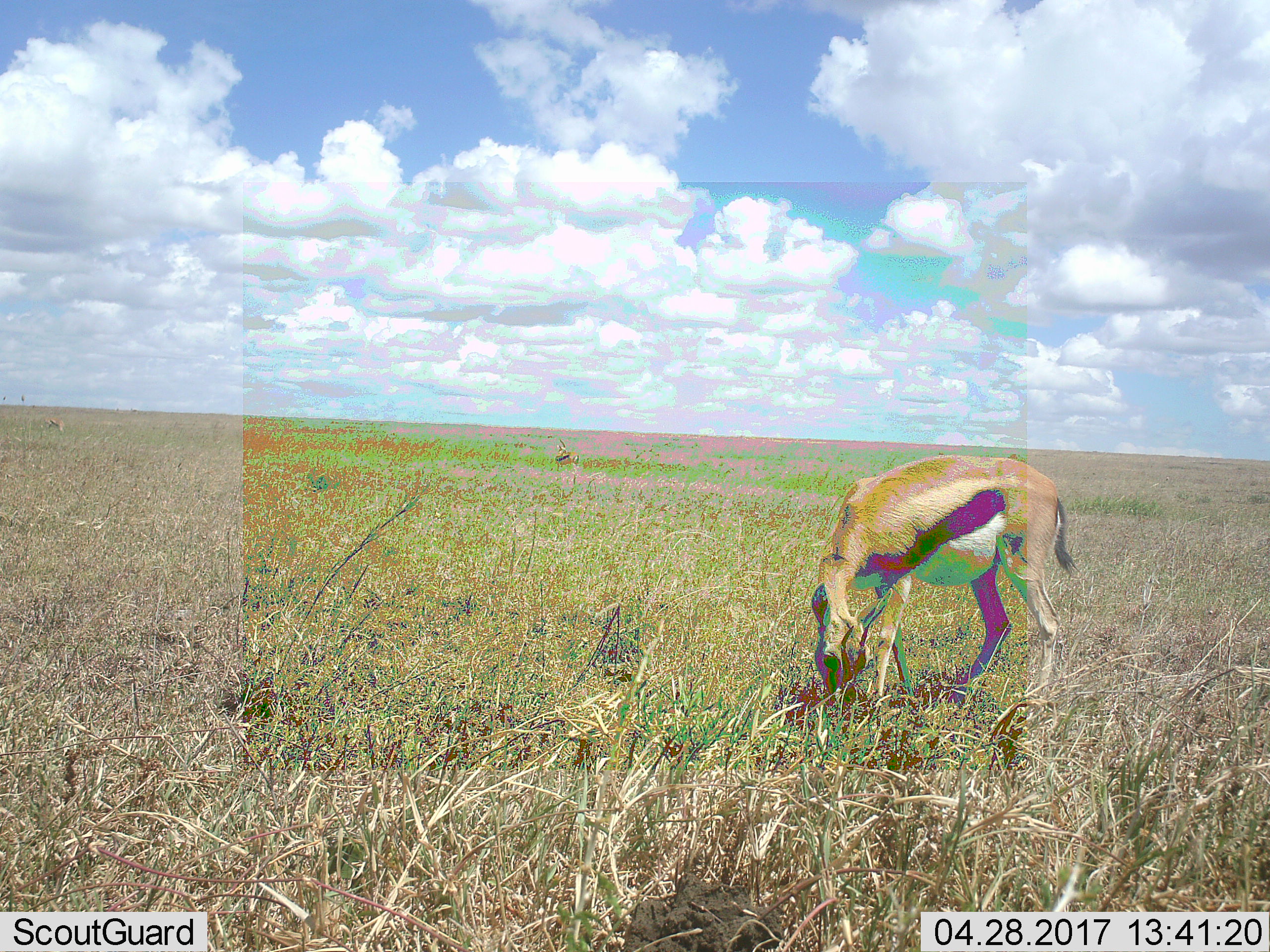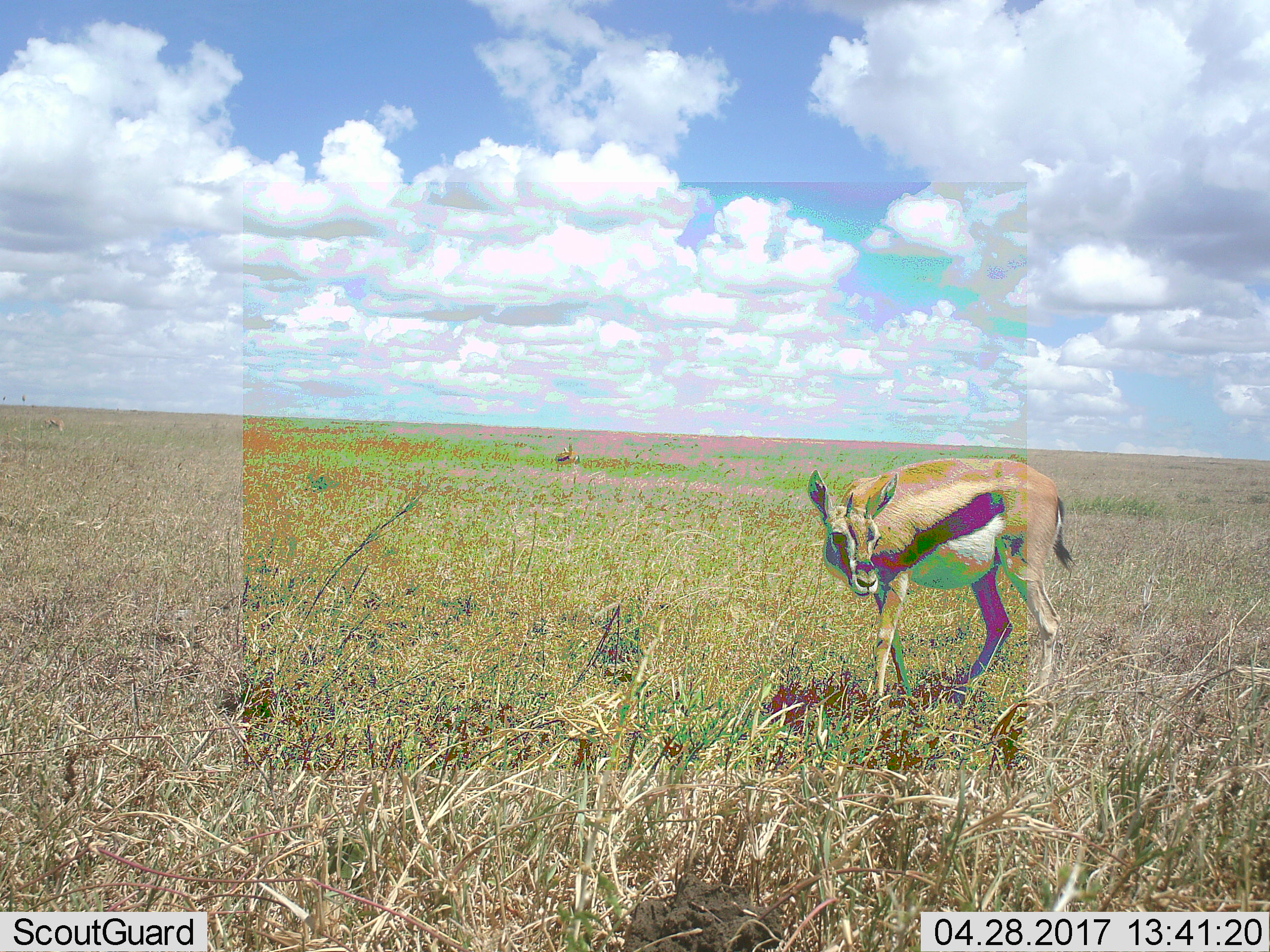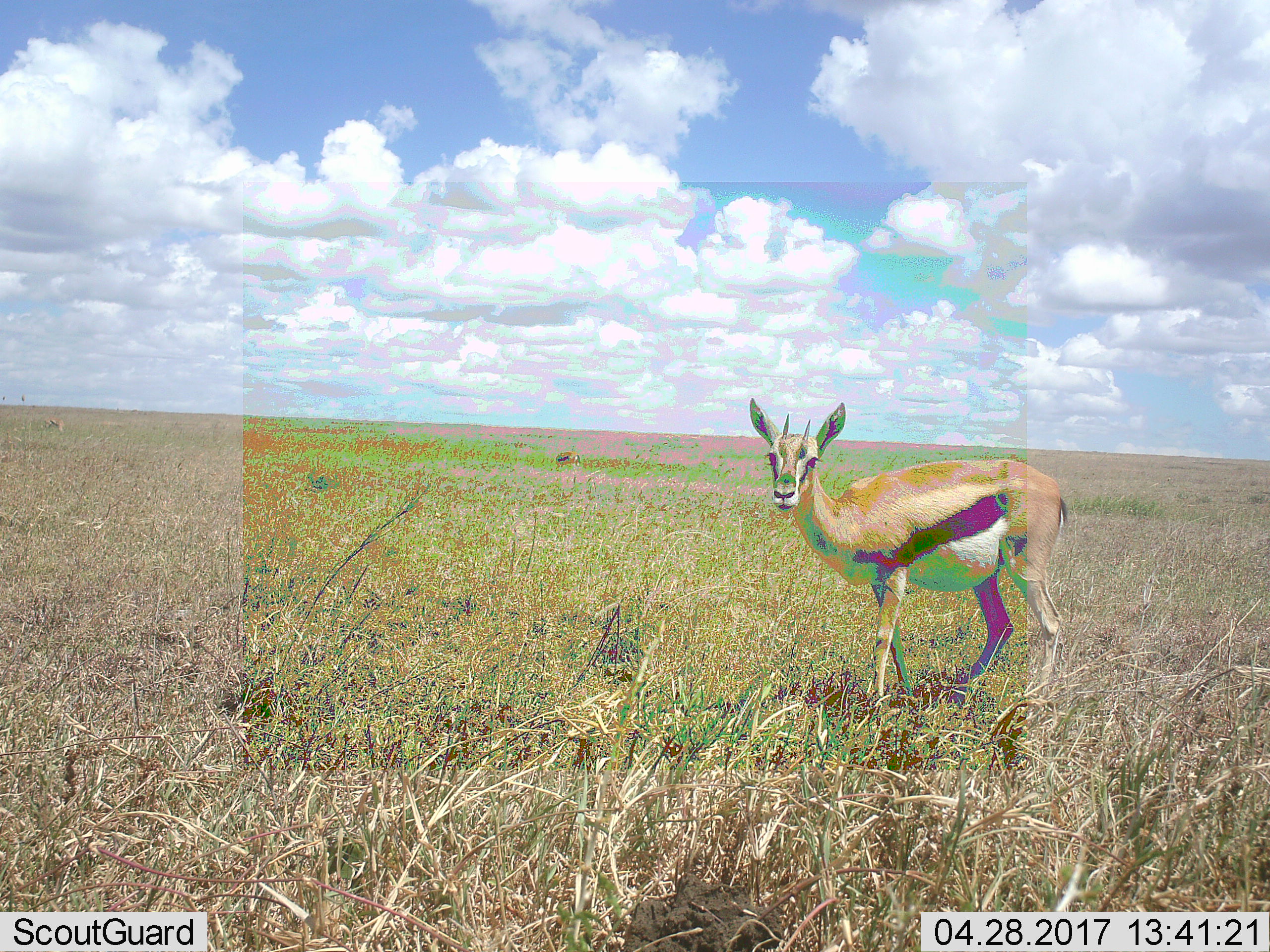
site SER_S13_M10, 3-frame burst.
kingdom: Animalia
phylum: Chordata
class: Mammalia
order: Artiodactyla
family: Bovidae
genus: Eudorcas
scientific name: Eudorcas thomsonii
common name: thomson's gazelle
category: gazellethomsons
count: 2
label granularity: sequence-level